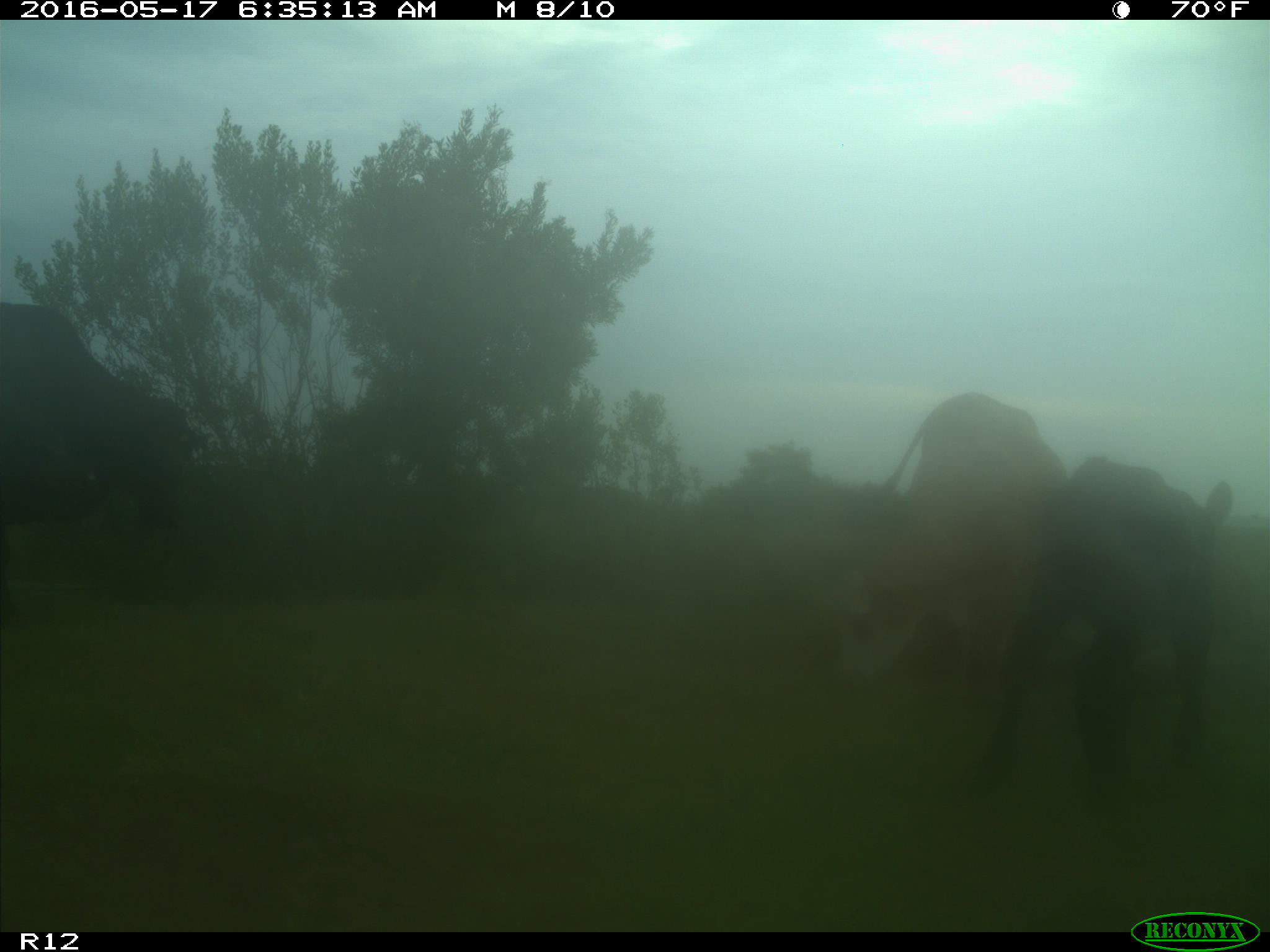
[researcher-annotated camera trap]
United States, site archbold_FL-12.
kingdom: Animalia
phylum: Chordata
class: Mammalia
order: Artiodactyla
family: Bovidae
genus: Bos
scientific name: Bos taurus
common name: domestic cow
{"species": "Bos taurus (domestic cow)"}